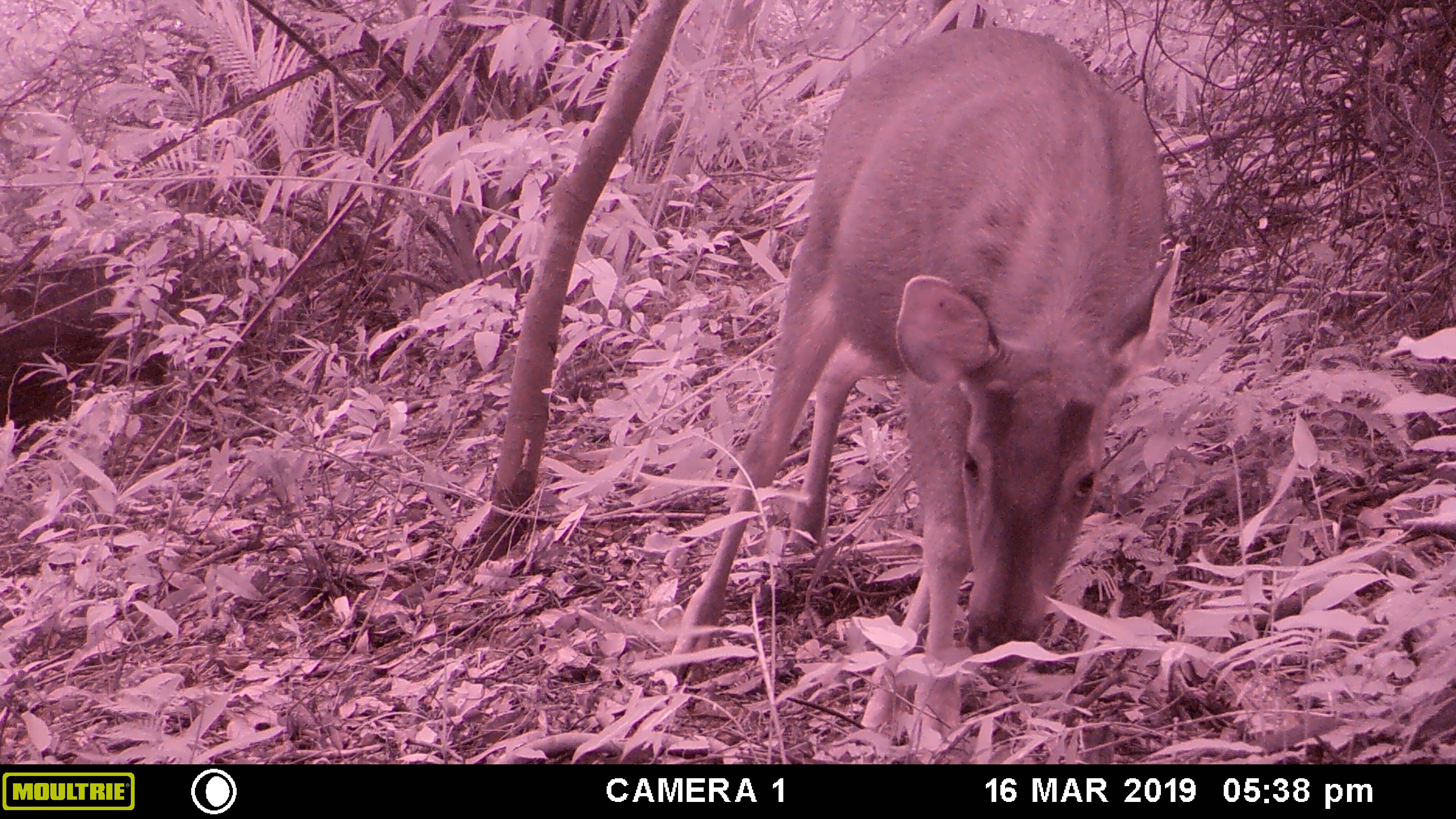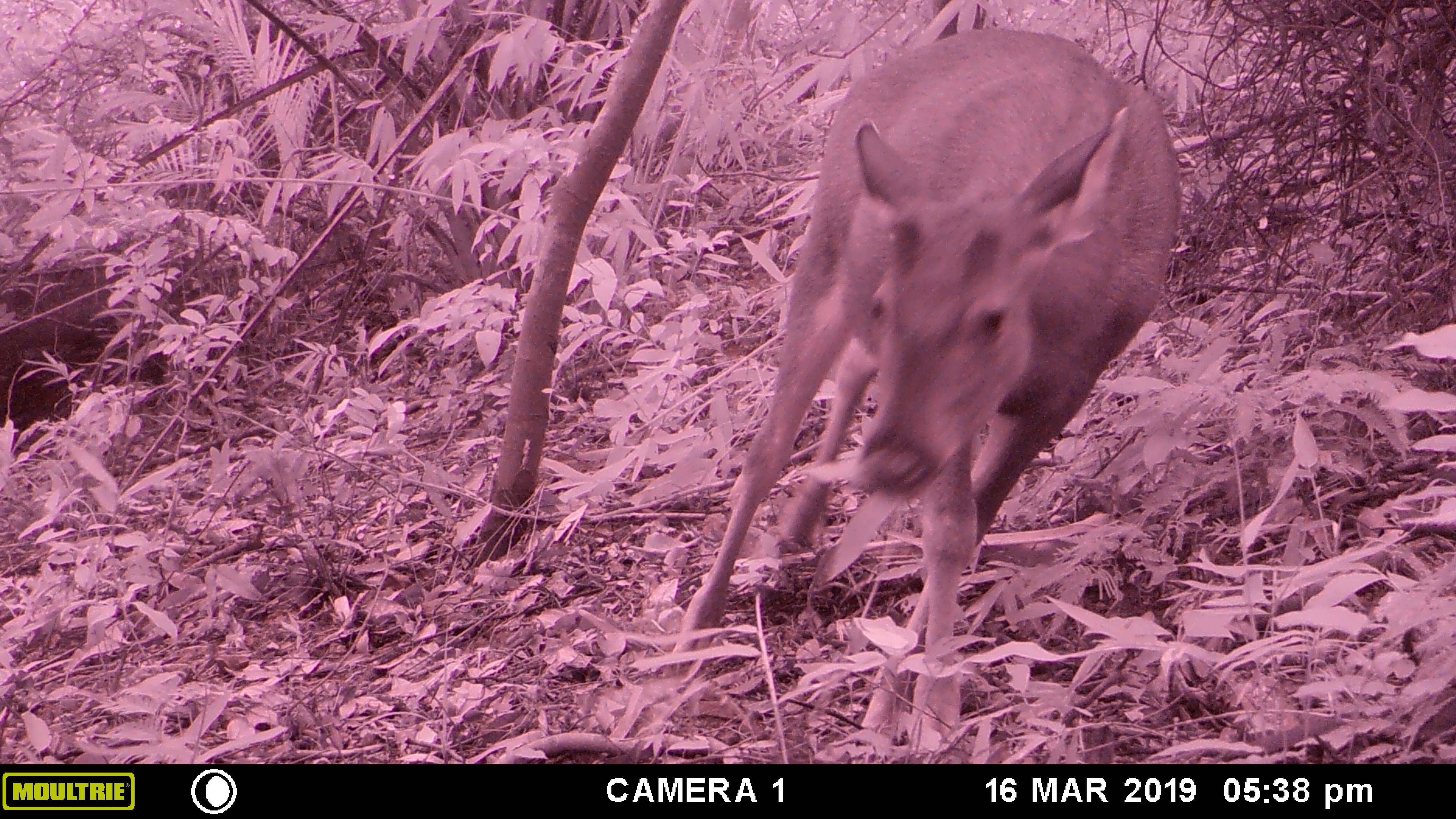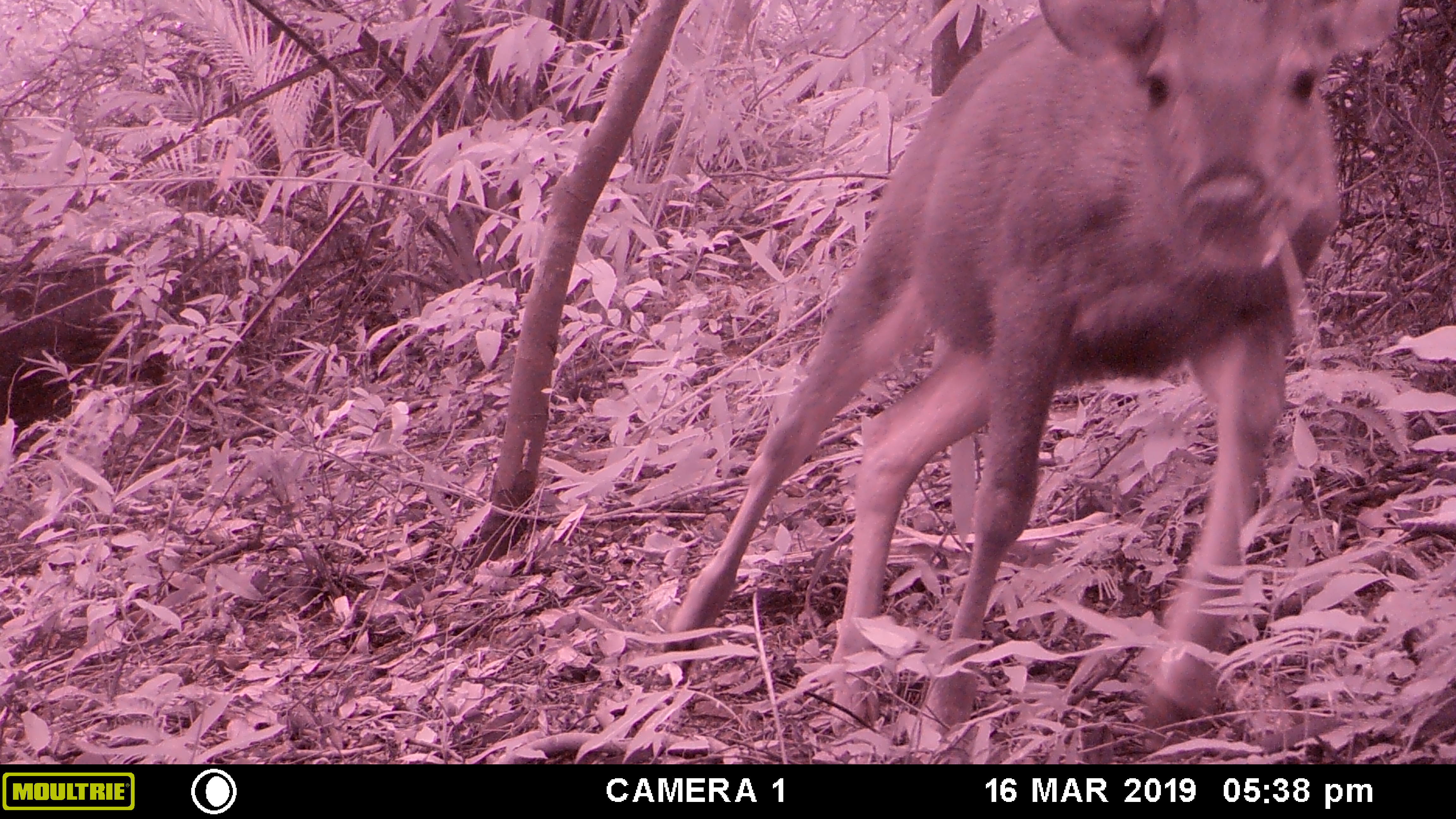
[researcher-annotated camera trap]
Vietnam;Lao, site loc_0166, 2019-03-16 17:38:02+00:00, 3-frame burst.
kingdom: Animalia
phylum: Chordata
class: Mammalia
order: Artiodactyla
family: Cervidae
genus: Rusa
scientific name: Rusa unicolor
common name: sambar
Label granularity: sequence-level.